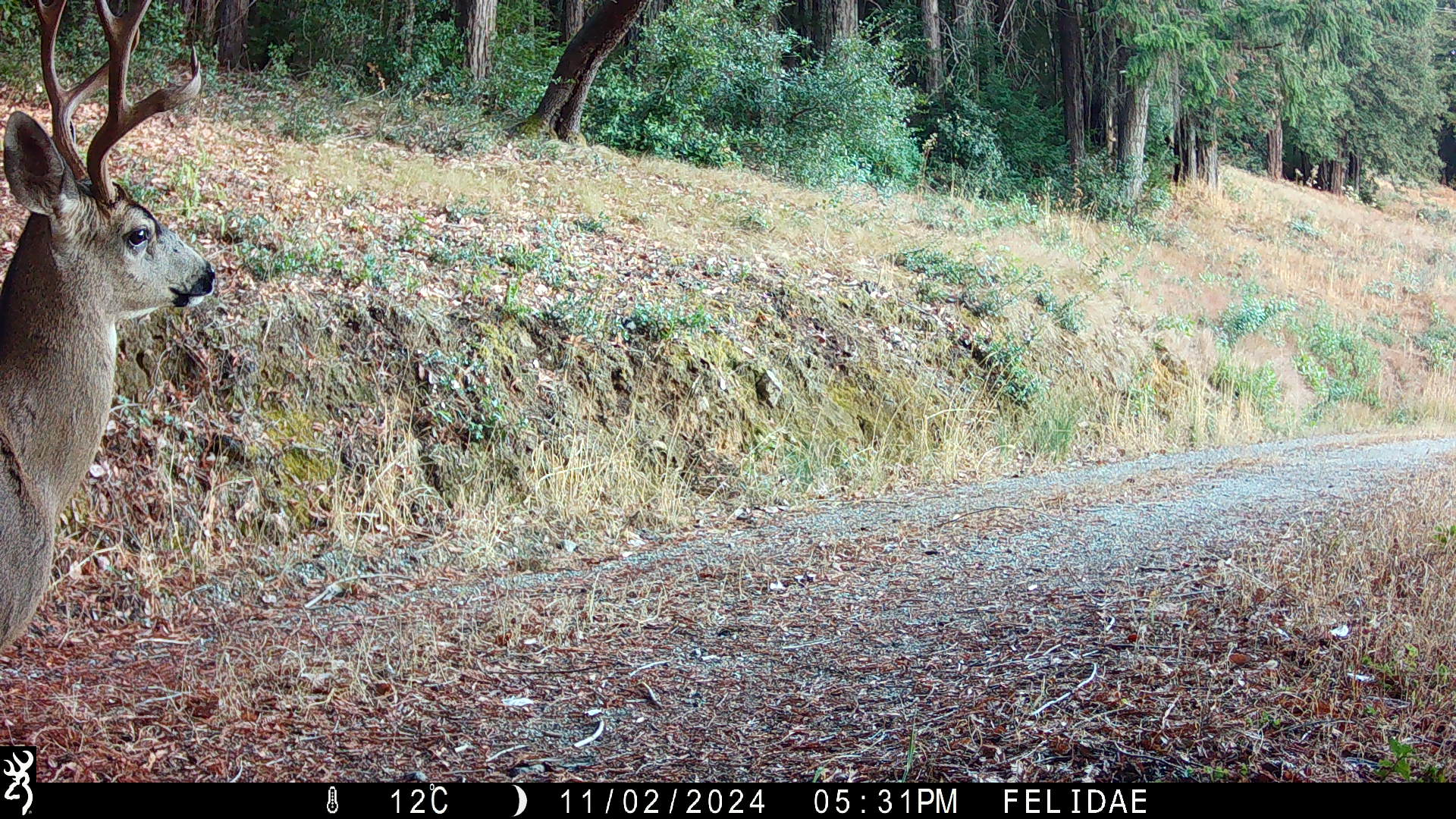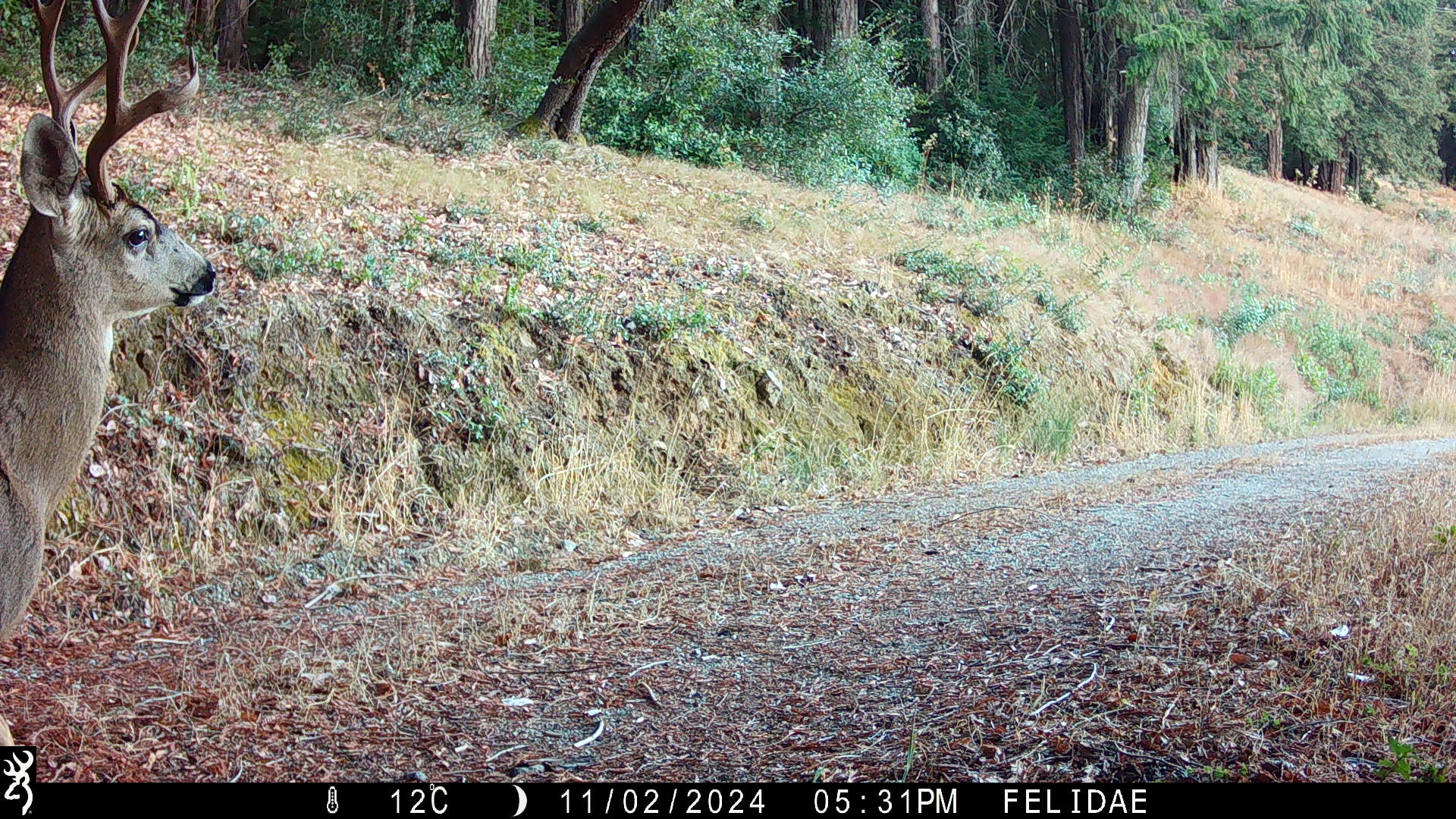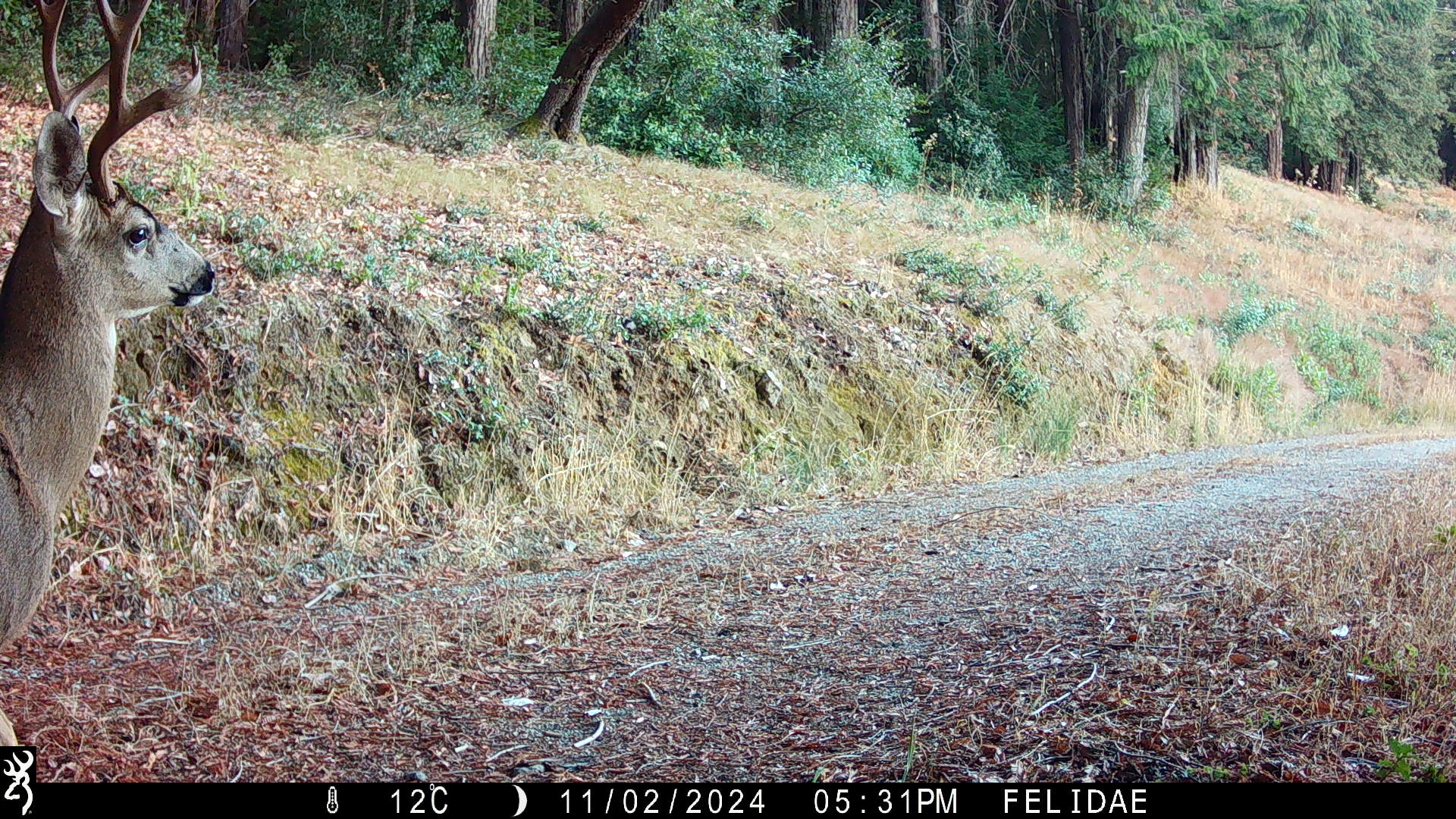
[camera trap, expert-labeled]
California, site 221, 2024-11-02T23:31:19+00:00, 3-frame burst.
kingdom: Animalia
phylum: Chordata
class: Mammalia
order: Artiodactyla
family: Cervidae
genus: Odocoileus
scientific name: Odocoileus hemionus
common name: mule deer